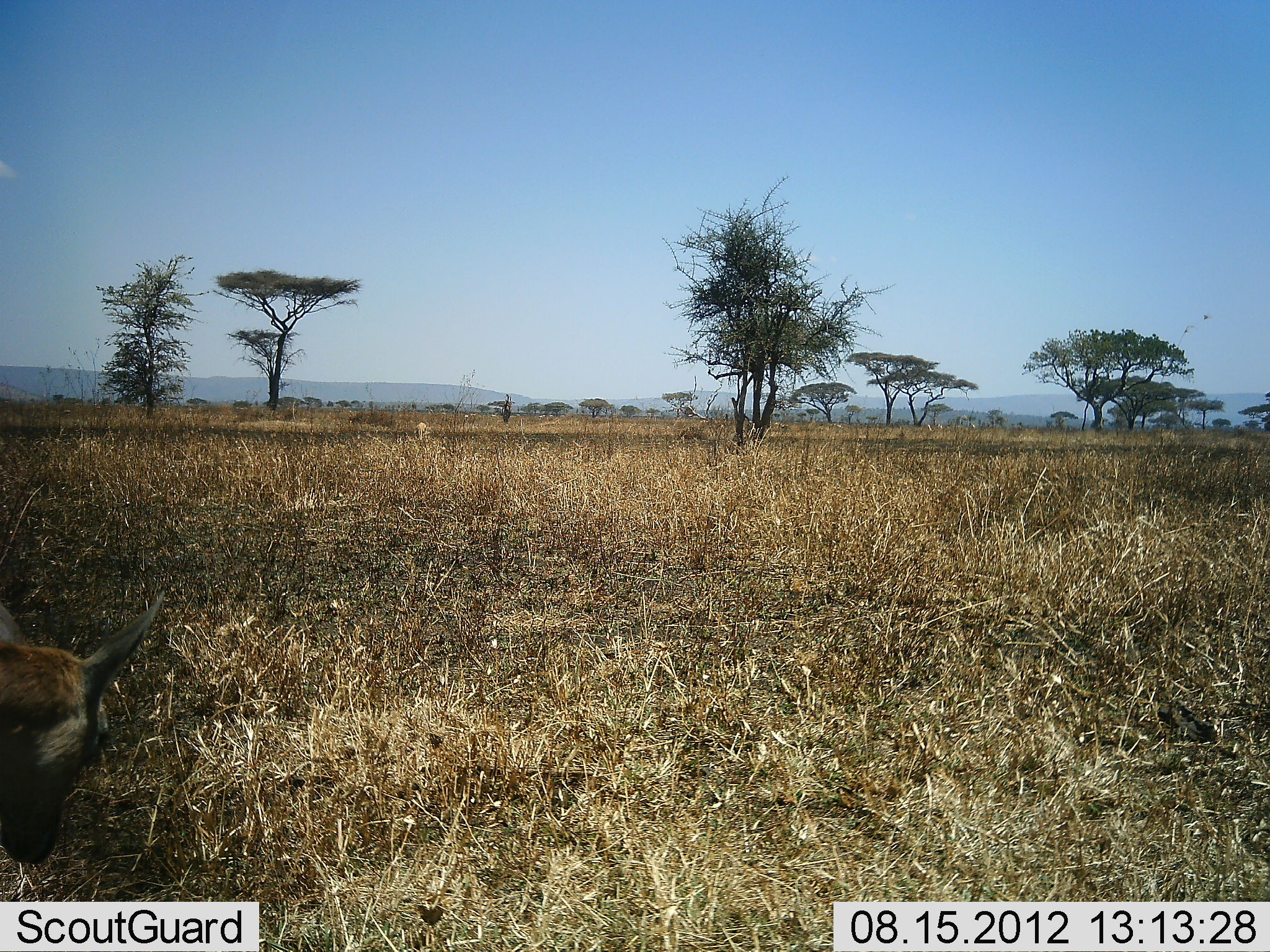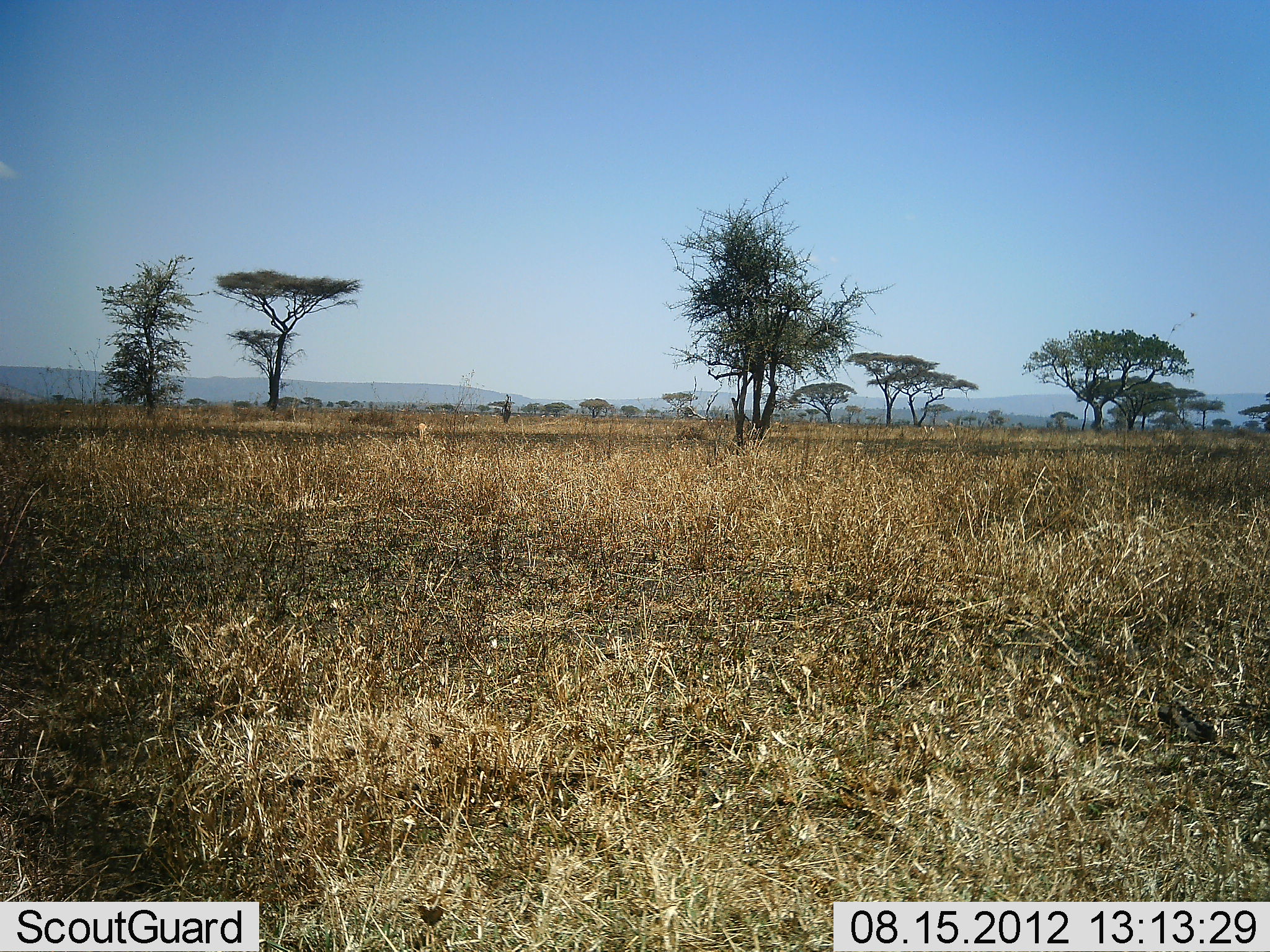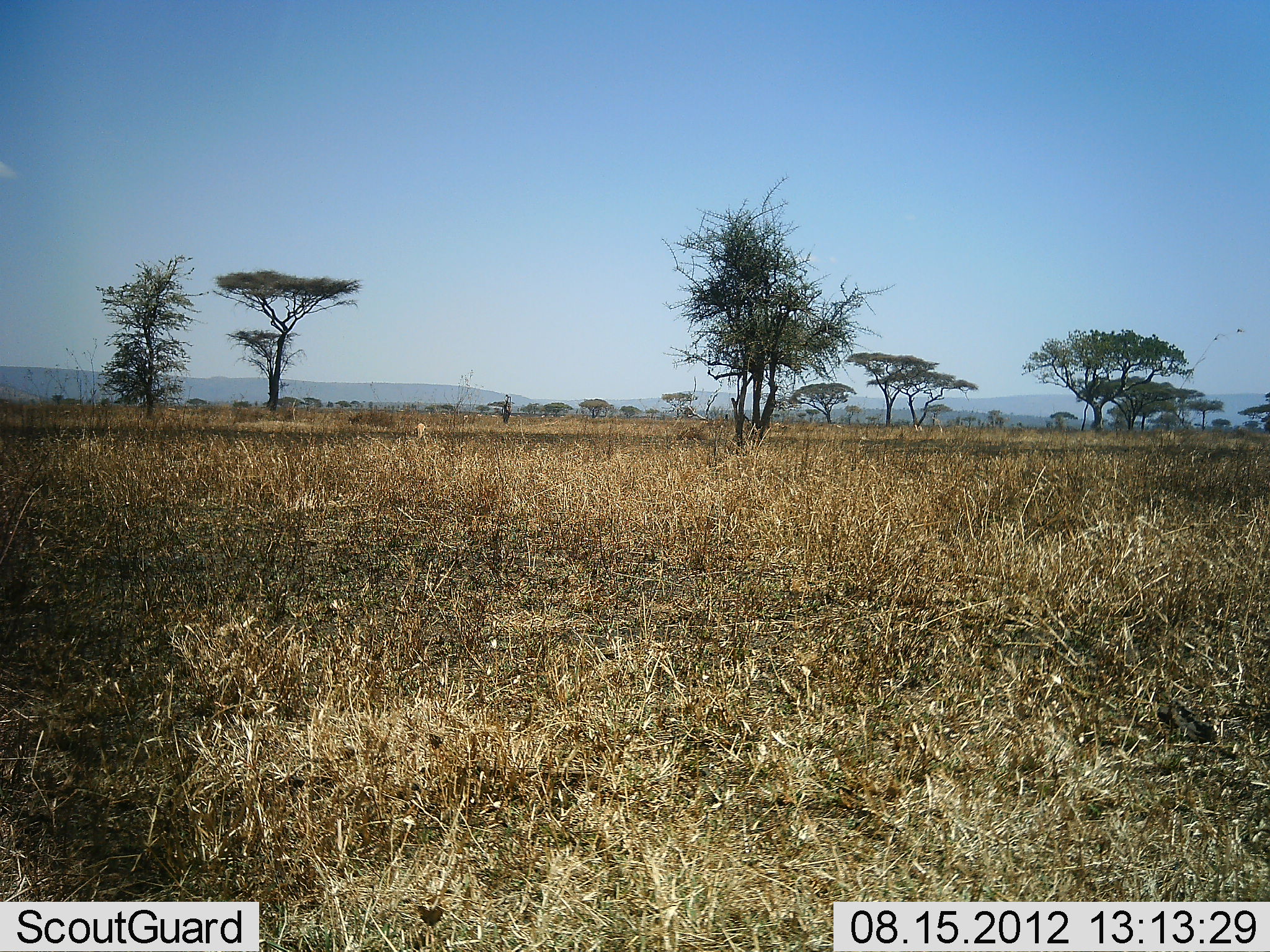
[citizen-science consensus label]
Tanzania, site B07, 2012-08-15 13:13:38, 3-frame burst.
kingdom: Animalia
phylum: Chordata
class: Mammalia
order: Artiodactyla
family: Bovidae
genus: Eudorcas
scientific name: Eudorcas thomsonii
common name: thomson's gazelle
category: gazellethomsons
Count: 1.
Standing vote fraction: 30%.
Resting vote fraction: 0%.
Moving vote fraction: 50%.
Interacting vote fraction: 0%.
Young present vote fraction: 0%.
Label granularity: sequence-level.